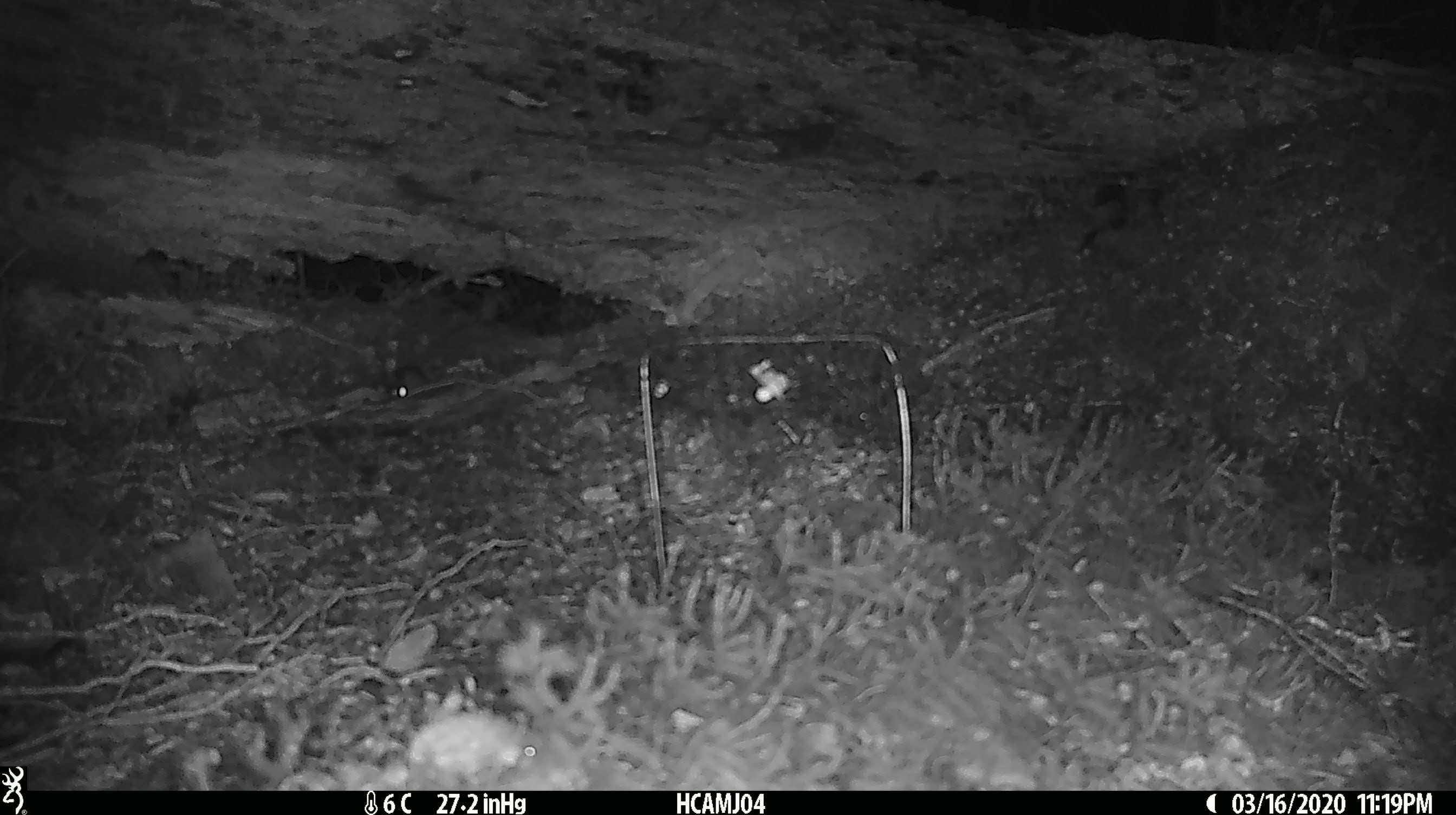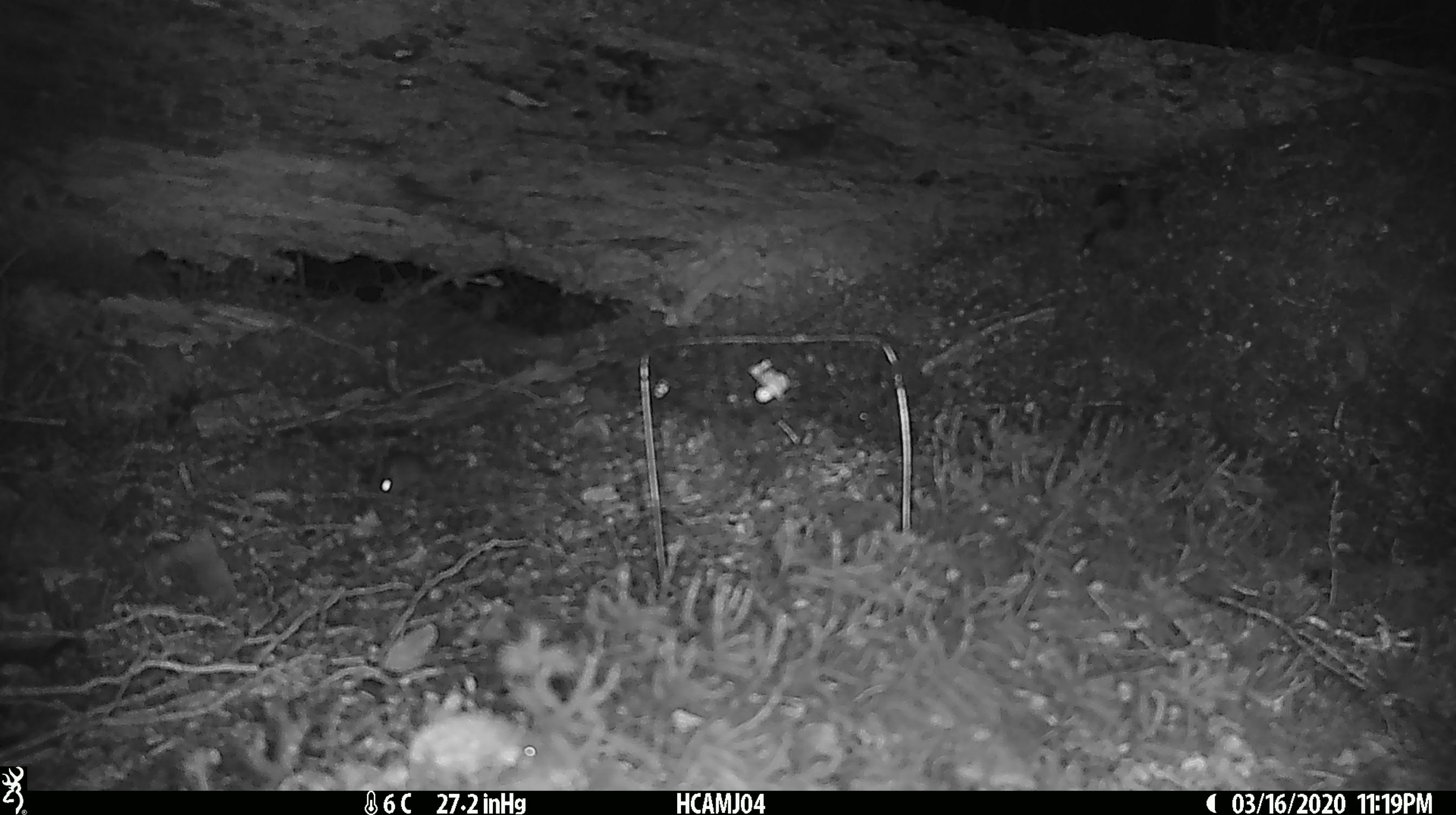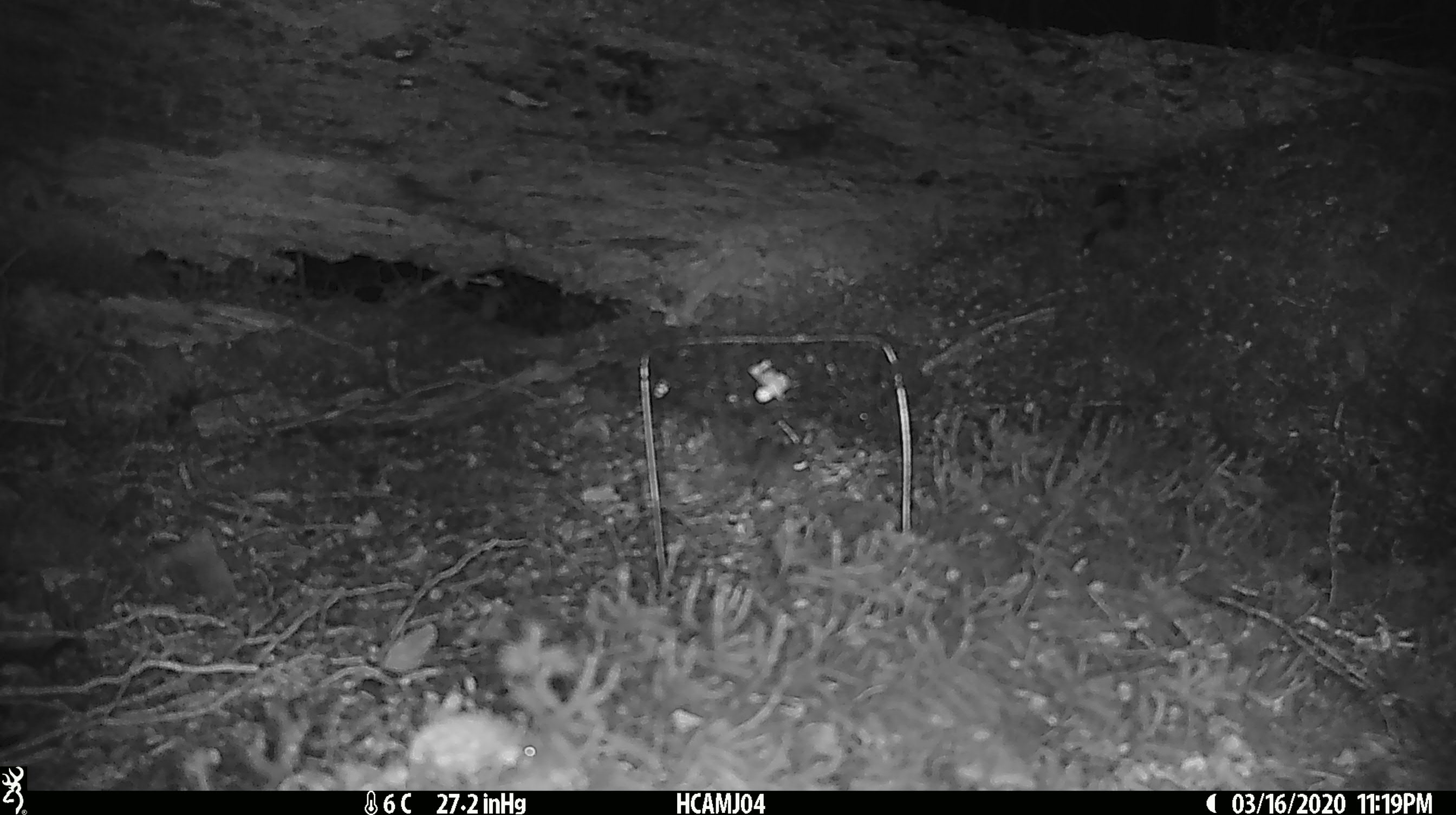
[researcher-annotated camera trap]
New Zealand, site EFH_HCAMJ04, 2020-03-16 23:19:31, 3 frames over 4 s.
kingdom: Animalia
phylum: Chordata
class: Mammalia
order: Rodentia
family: Muridae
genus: Mus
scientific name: Mus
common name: mouse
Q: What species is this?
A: Mouse (Mus).